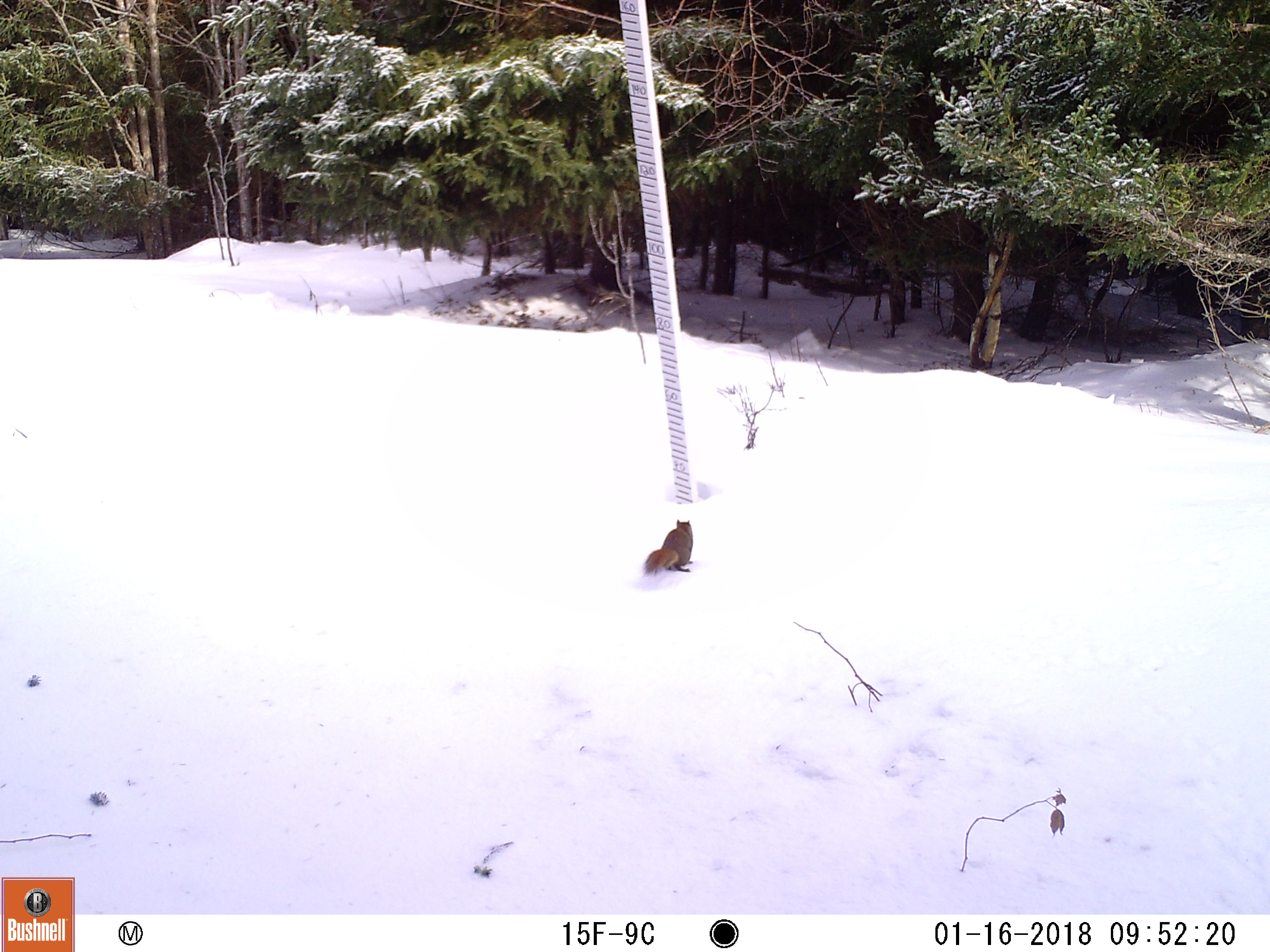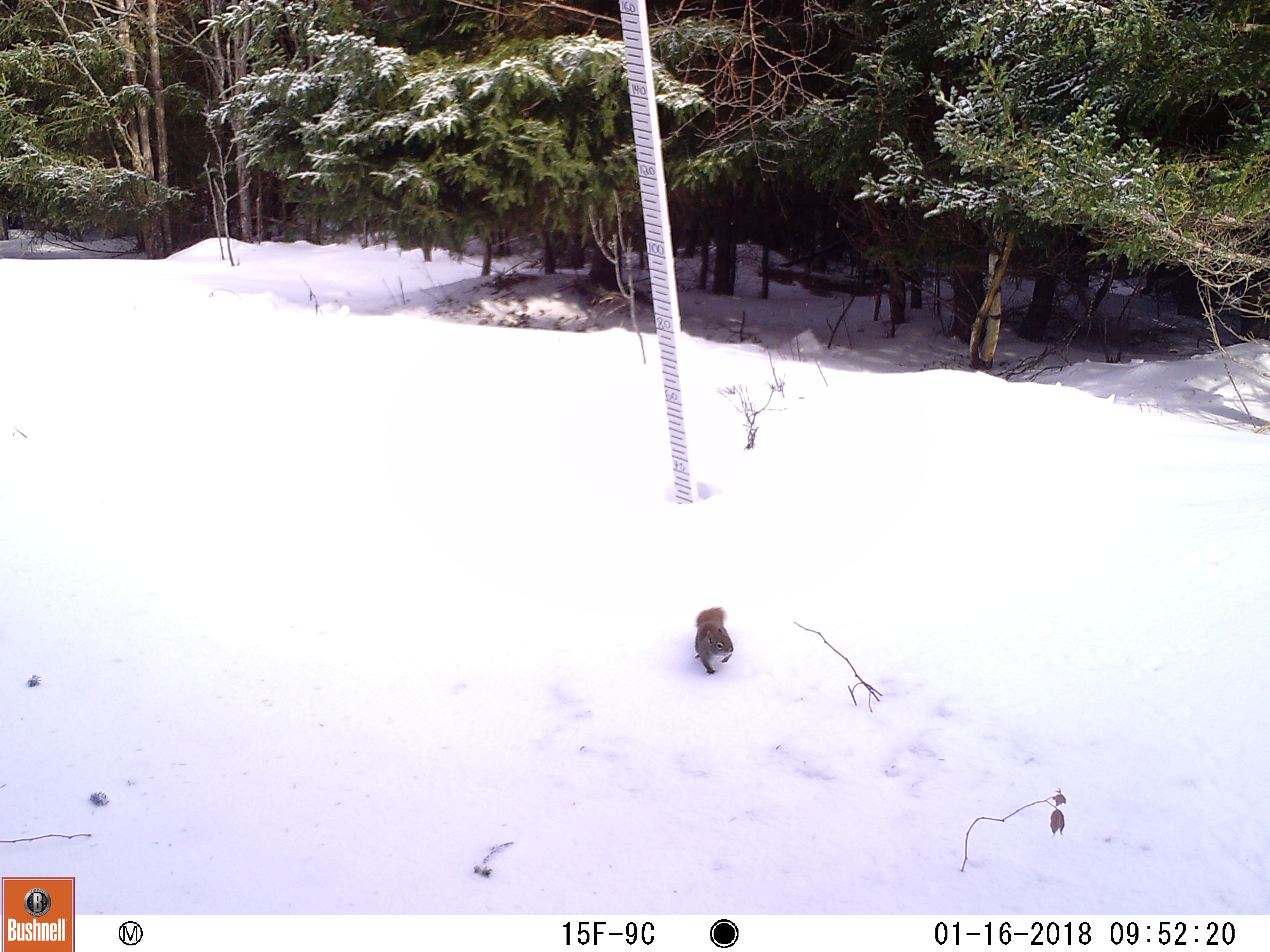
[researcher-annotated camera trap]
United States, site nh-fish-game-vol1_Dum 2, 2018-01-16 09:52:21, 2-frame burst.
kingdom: Animalia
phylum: Chordata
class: Mammalia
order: Rodentia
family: Sciuridae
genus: Tamiasciurus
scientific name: Tamiasciurus hudsonicus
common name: red squirrel